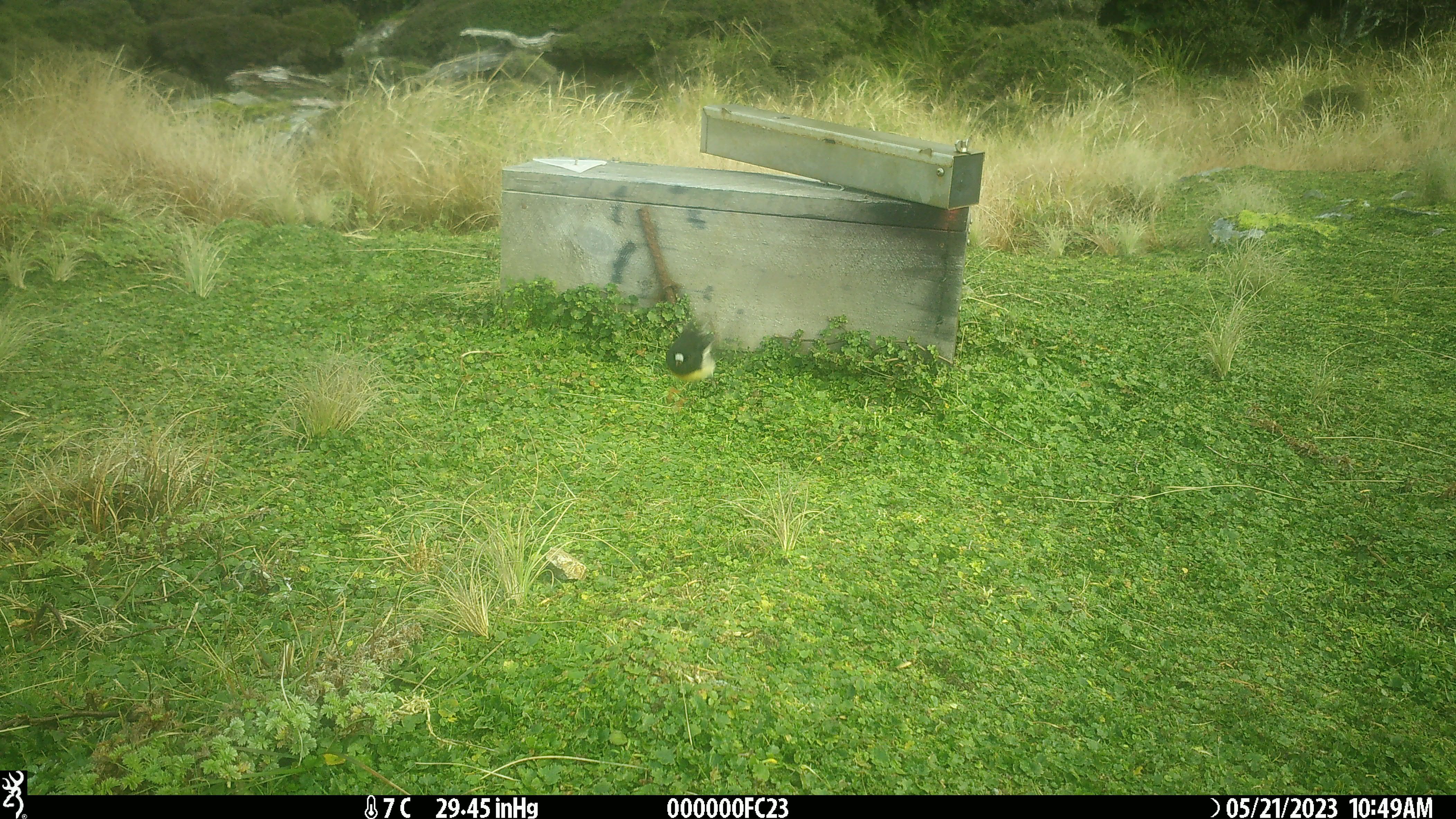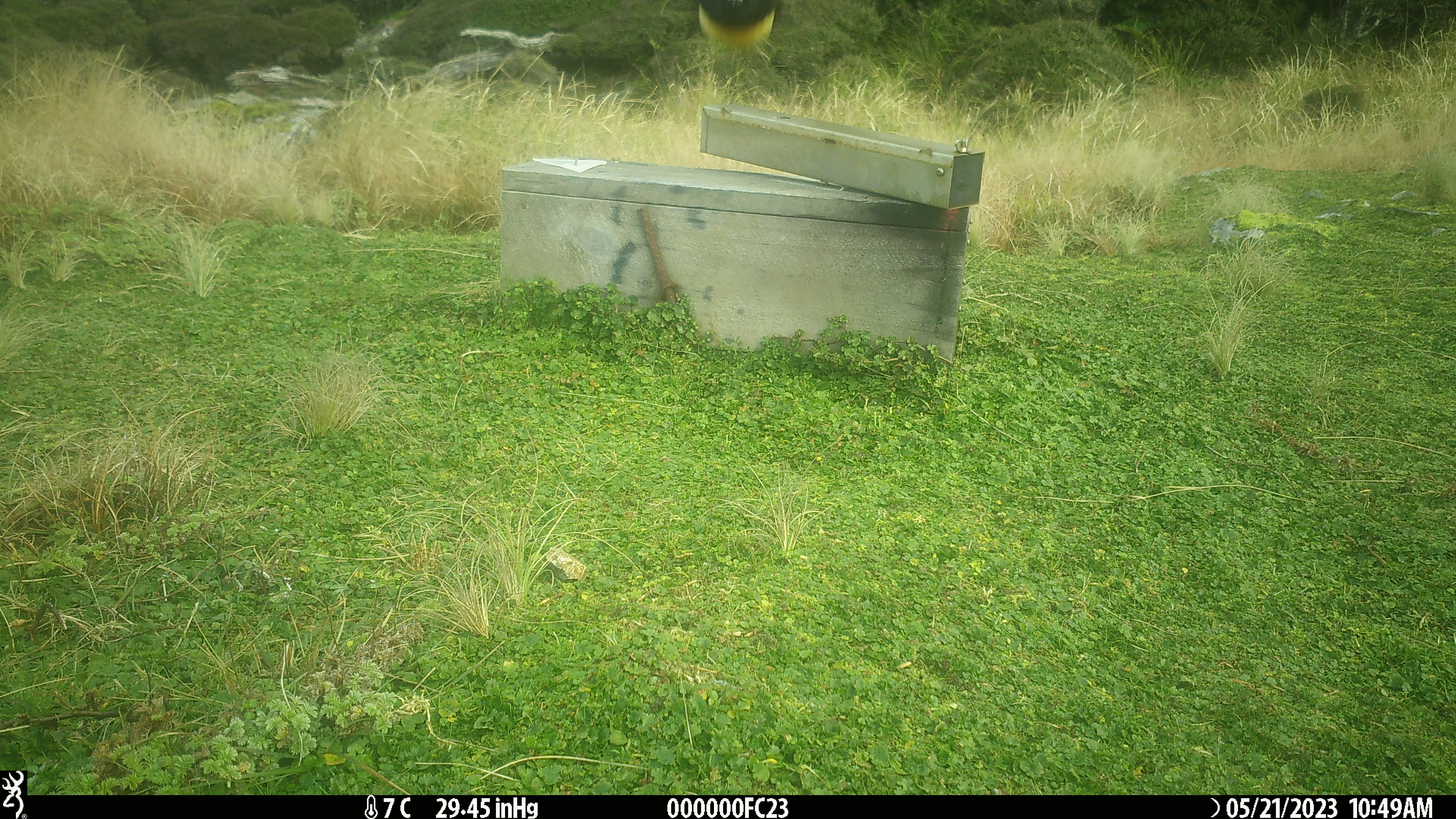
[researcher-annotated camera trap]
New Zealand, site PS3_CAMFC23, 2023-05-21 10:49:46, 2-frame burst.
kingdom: Animalia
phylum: Chordata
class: Aves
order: Passeriformes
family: Petroicidae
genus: Petroica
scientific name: Petroica macrocephala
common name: tomtit